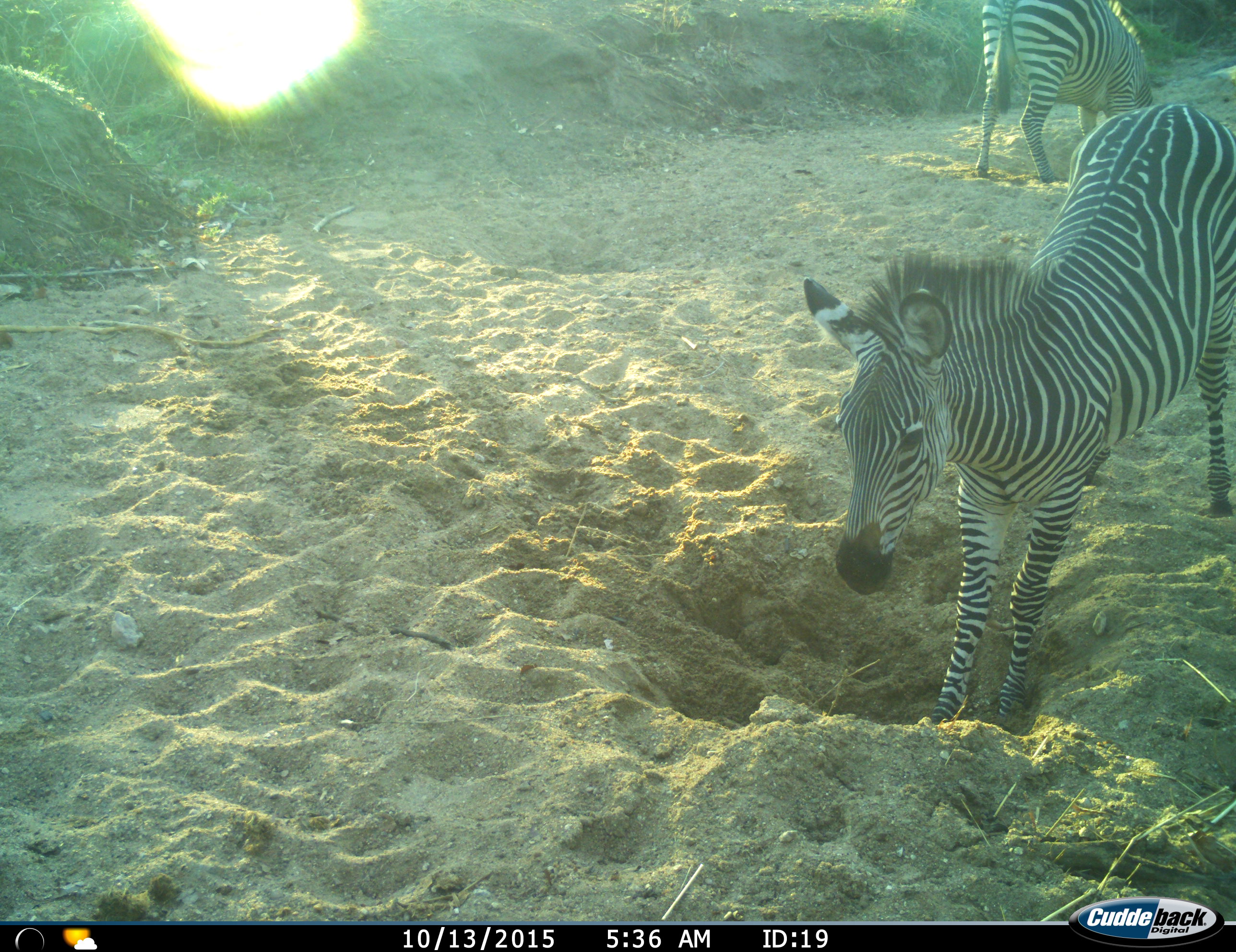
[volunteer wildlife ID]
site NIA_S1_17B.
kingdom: Animalia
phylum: Chordata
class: Mammalia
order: Perissodactyla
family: Equidae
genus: Equus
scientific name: Equus quagga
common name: plains zebra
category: zebraplains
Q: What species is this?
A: Zebraplains (plains zebra) (Equus quagga).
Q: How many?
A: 2.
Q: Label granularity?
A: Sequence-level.